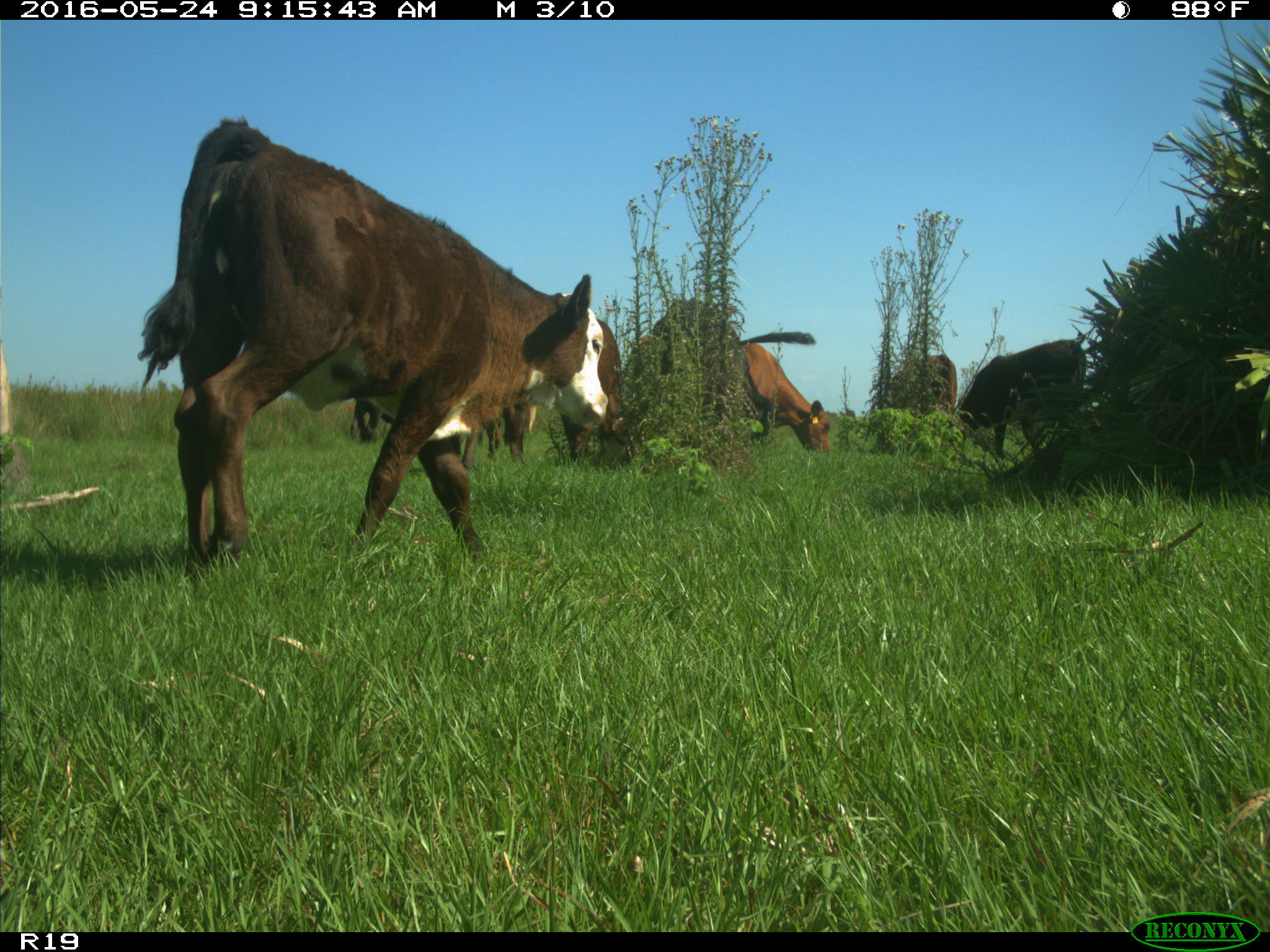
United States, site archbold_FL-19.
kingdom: Animalia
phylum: Chordata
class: Mammalia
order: Artiodactyla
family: Bovidae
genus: Bos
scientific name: Bos taurus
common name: domestic cow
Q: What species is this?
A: Bos taurus (domestic cow).